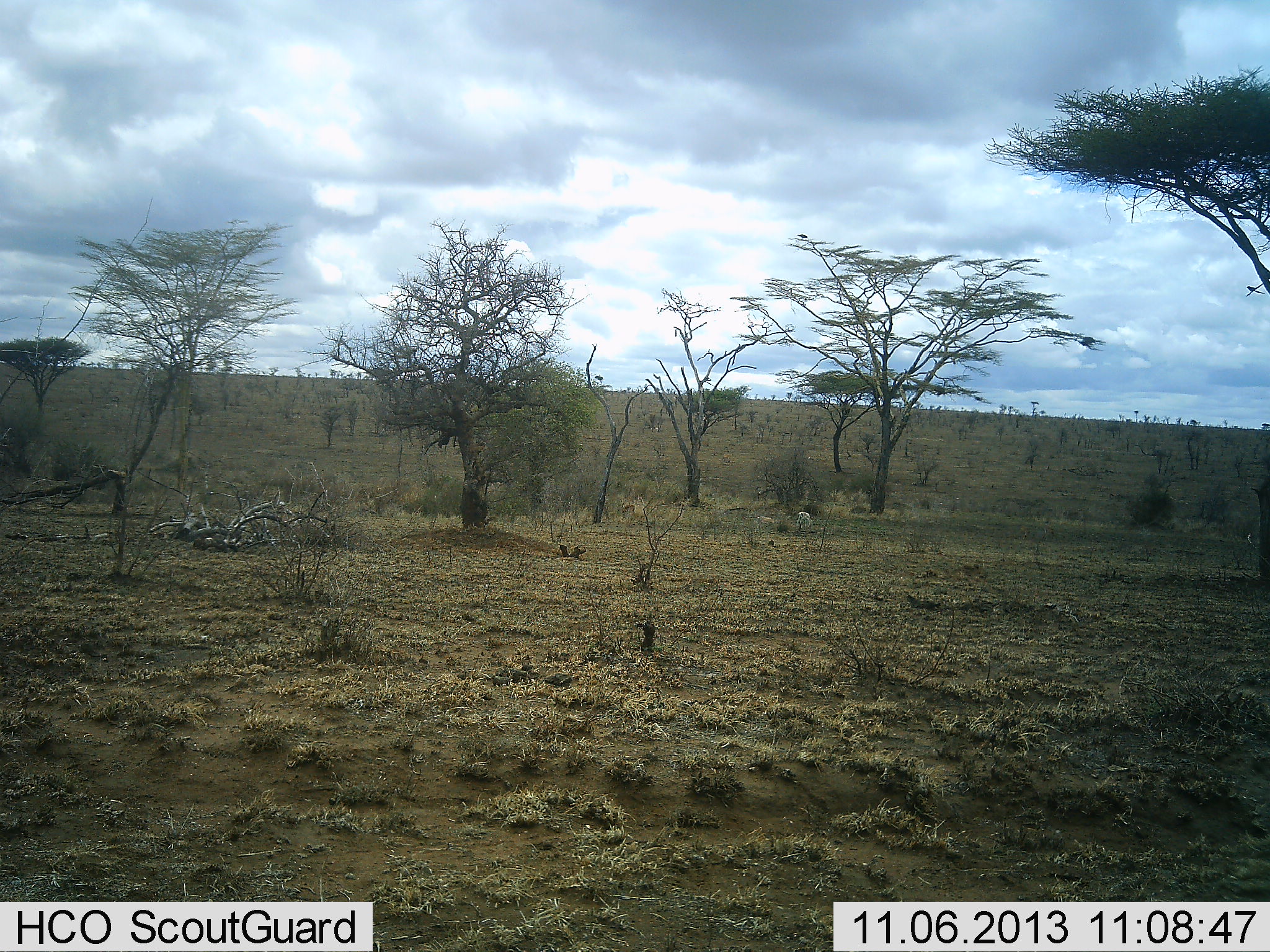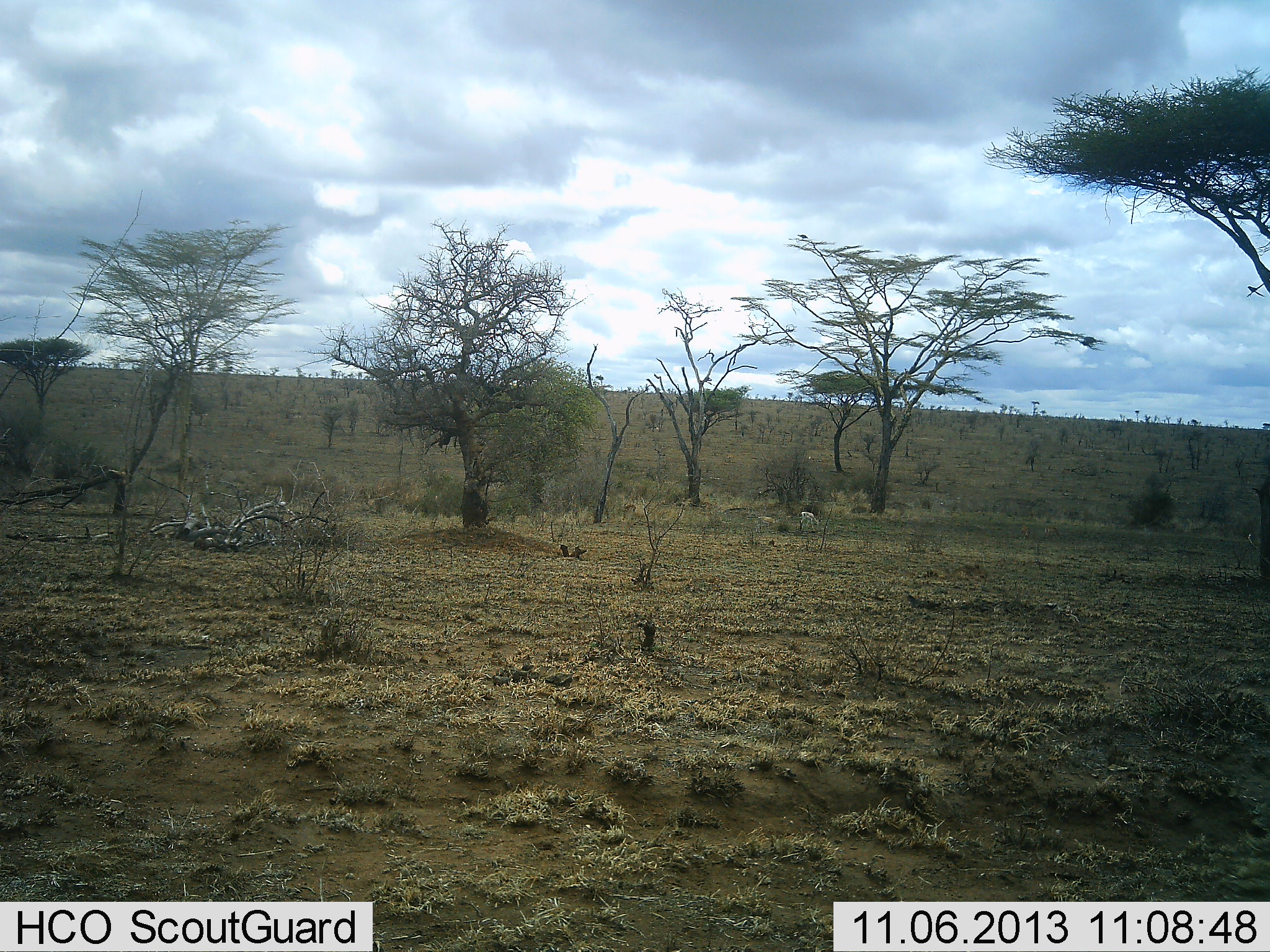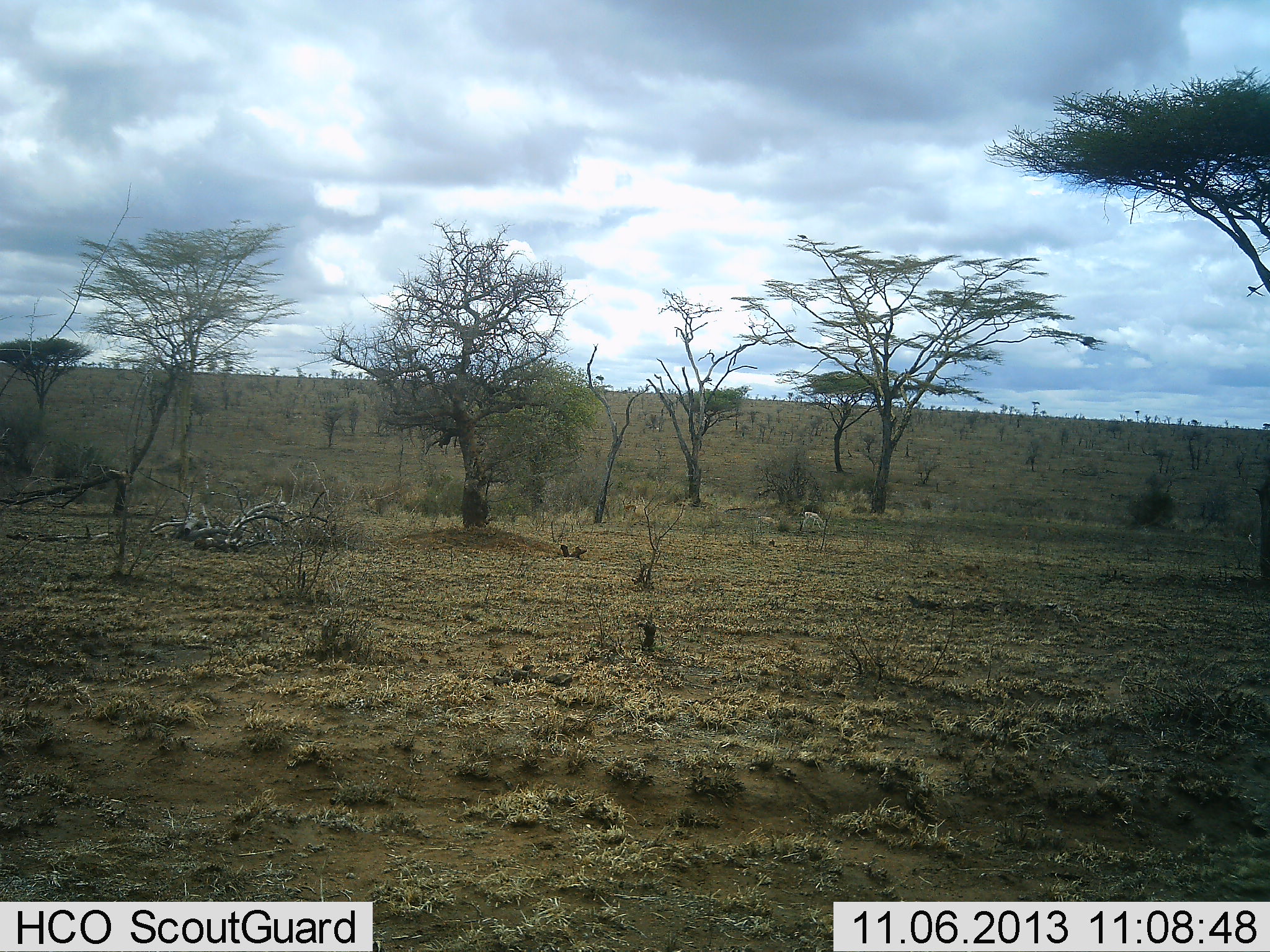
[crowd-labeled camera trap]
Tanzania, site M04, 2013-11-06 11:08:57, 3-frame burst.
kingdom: Animalia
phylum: Chordata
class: Mammalia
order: Artiodactyla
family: Bovidae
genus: Eudorcas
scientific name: Eudorcas thomsonii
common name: thomson's gazelle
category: gazellethomsons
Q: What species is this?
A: Gazellethomsons (thomson's gazelle) (Eudorcas thomsonii).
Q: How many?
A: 1.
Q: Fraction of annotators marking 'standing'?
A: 20%.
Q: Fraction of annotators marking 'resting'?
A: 20%.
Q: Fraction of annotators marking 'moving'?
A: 40%.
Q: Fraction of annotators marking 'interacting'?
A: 0%.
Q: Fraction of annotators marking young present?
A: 0%.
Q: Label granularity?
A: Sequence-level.